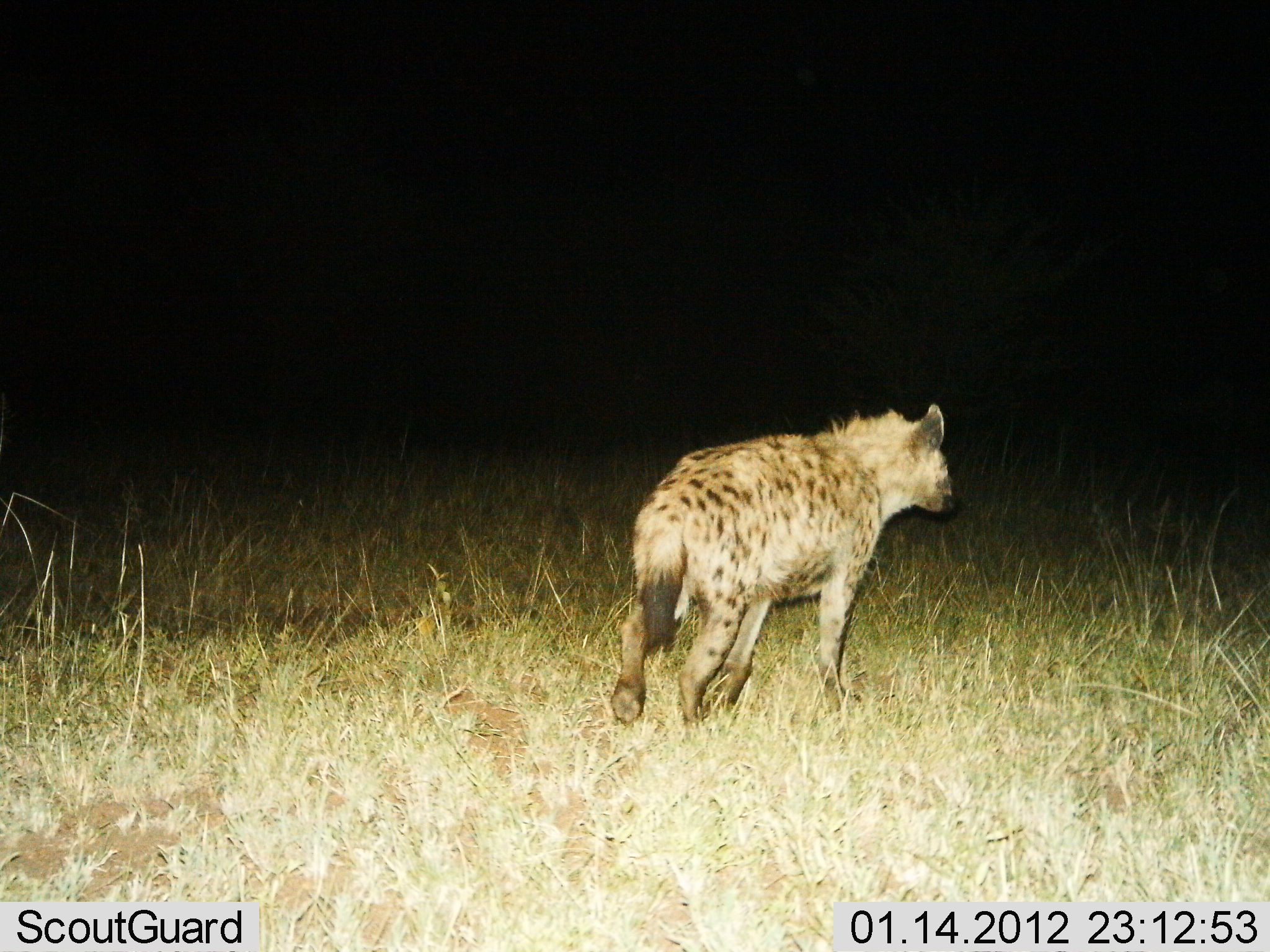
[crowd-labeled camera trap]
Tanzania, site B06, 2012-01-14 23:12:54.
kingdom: Animalia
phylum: Chordata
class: Mammalia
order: Carnivora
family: Hyaenidae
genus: Crocuta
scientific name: Crocuta crocuta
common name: spotted hyena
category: hyenaspotted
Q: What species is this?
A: Hyenaspotted (spotted hyena) (Crocuta crocuta).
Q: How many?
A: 1.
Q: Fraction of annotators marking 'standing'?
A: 25%.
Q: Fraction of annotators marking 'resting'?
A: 0%.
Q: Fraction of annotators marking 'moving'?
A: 83%.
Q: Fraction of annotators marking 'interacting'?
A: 0%.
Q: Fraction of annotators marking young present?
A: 0%.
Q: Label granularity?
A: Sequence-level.